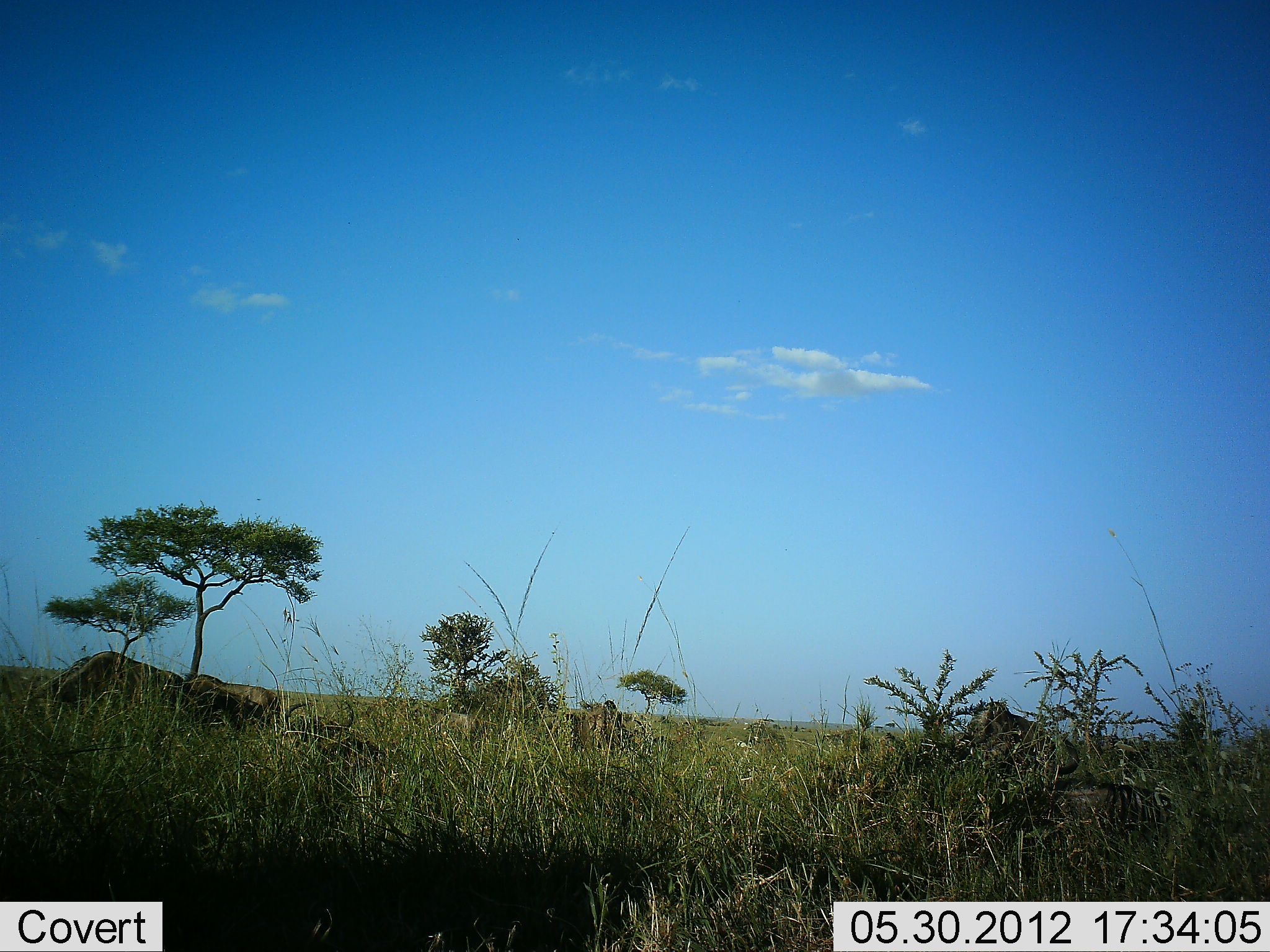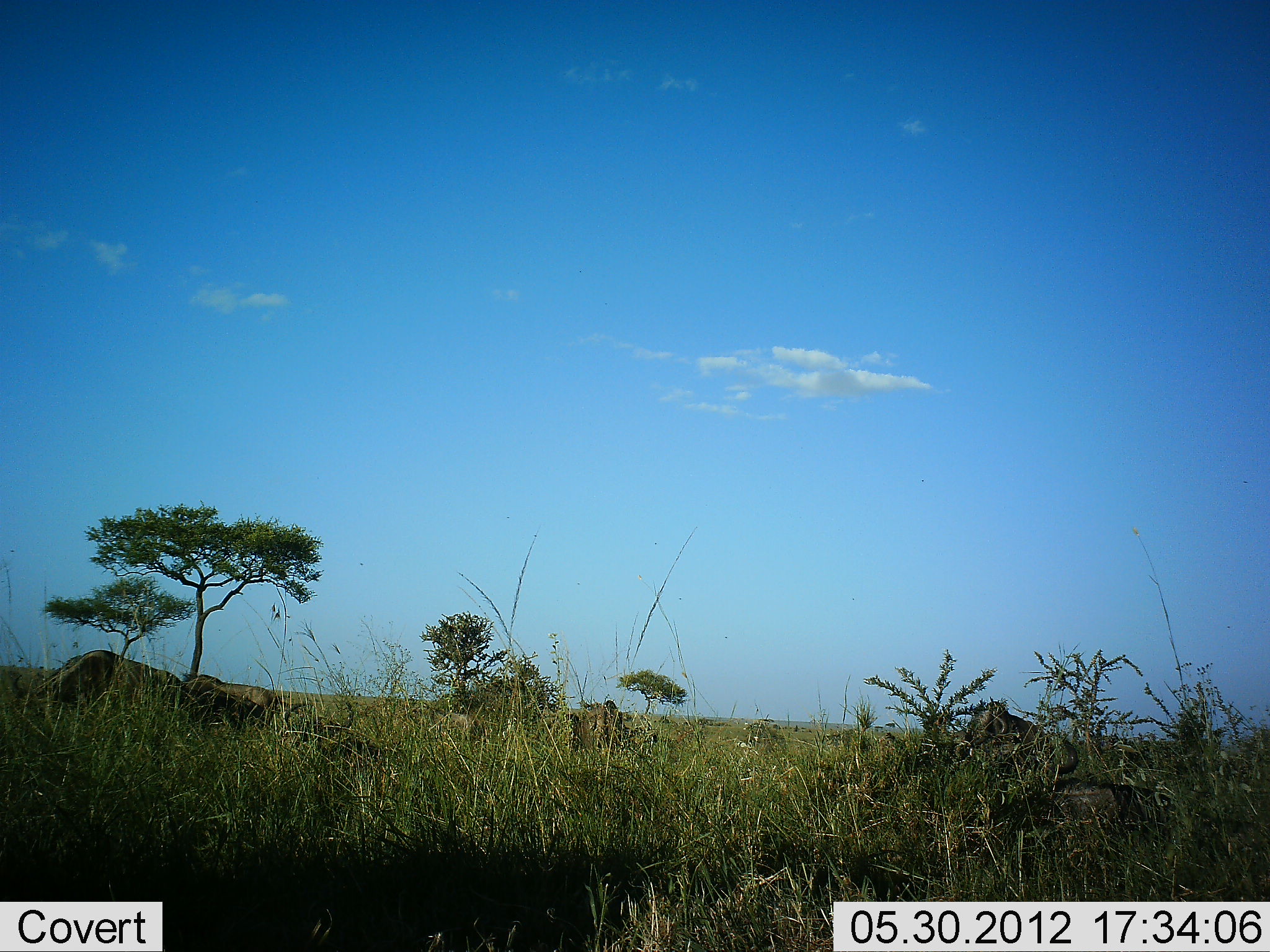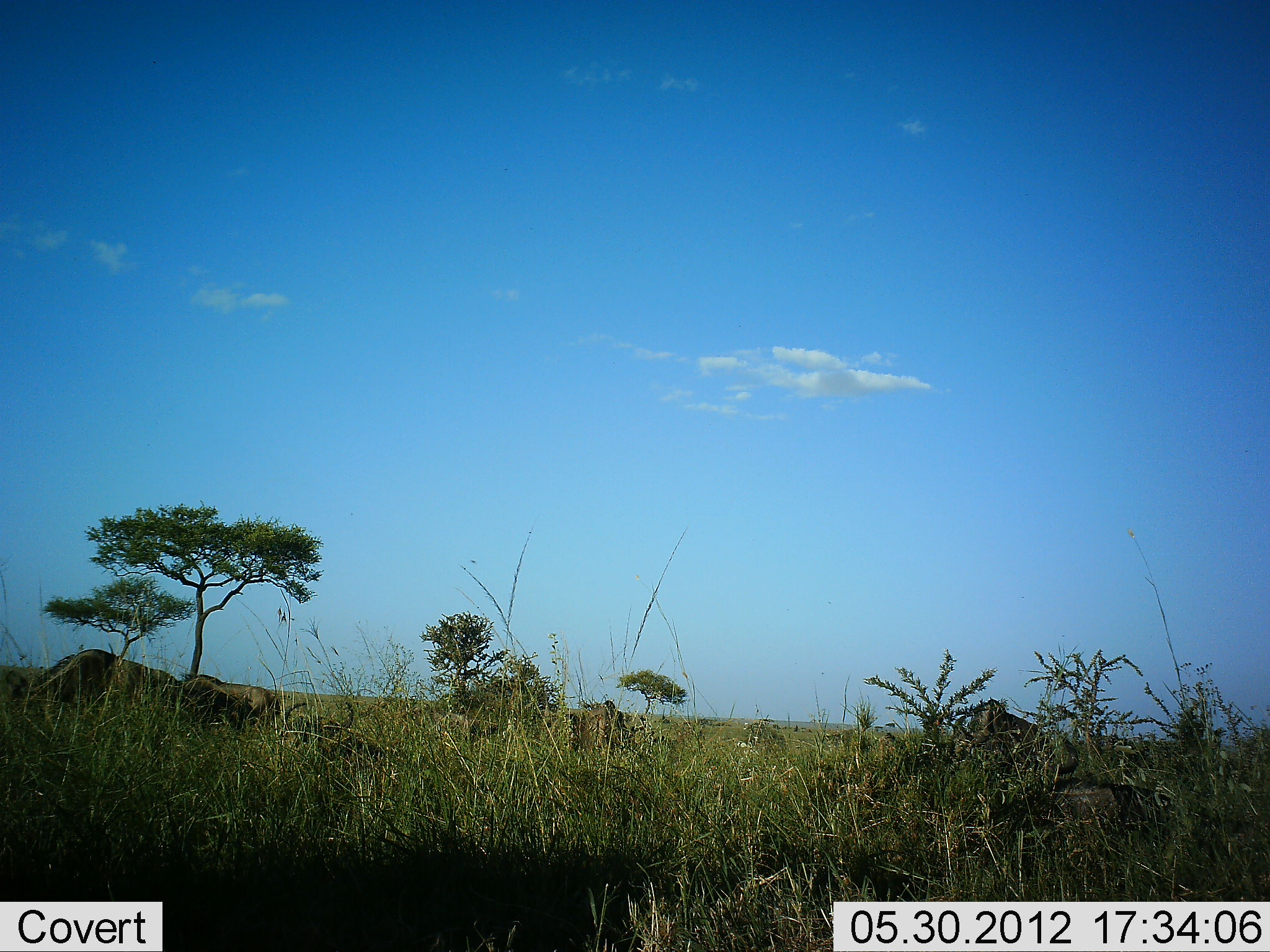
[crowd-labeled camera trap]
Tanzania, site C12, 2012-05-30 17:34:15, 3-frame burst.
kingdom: Animalia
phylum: Chordata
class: Mammalia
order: Artiodactyla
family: Bovidae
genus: Connochaetes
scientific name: Connochaetes taurinus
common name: blue wildebeest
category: wildebeest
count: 4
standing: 50%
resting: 30%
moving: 10%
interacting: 0%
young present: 0%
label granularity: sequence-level